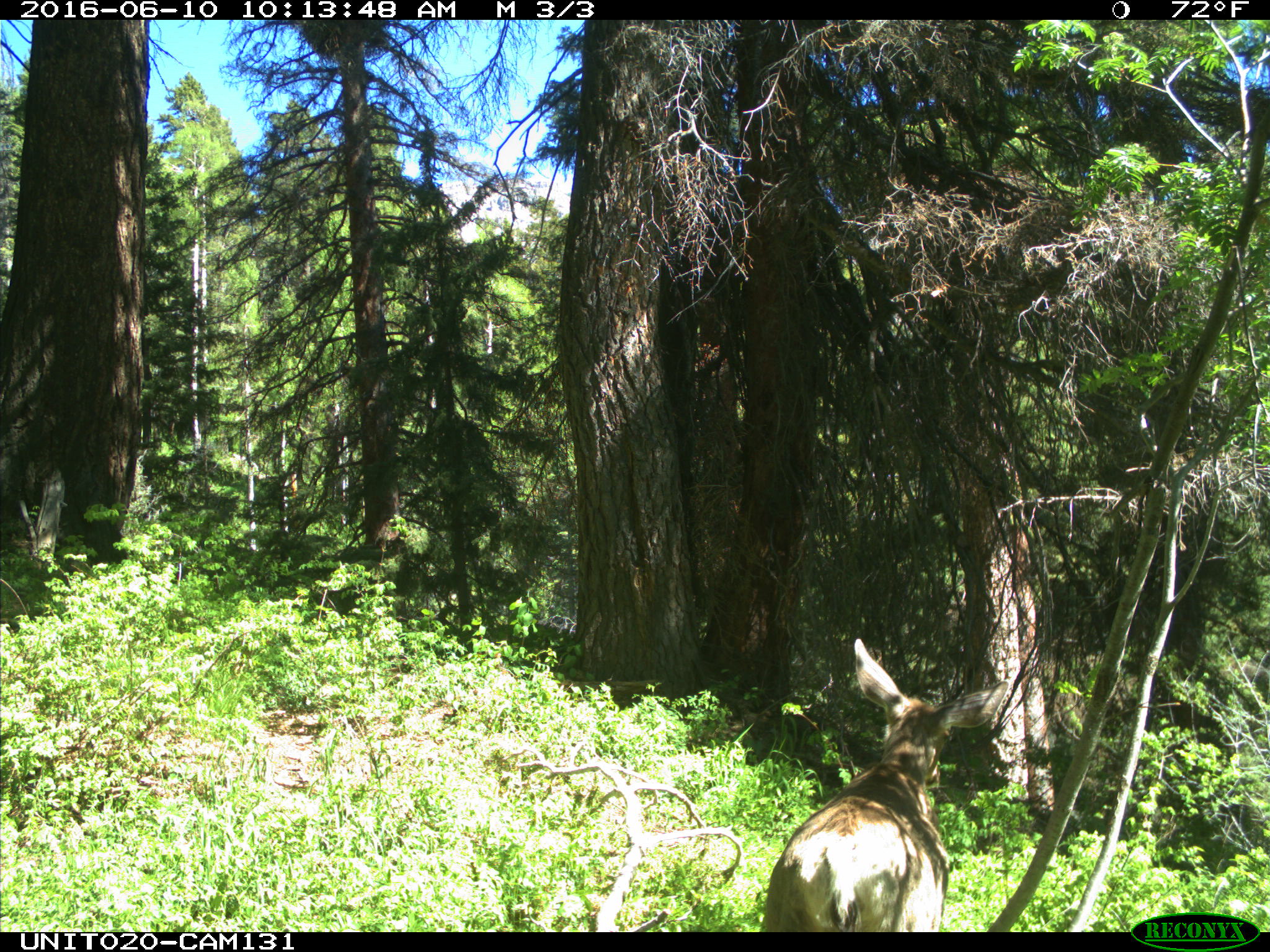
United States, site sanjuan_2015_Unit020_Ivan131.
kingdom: Animalia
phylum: Chordata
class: Mammalia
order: Artiodactyla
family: Cervidae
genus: Odocoileus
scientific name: Odocoileus hemionus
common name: mule deer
Odocoileus hemionus (mule deer).